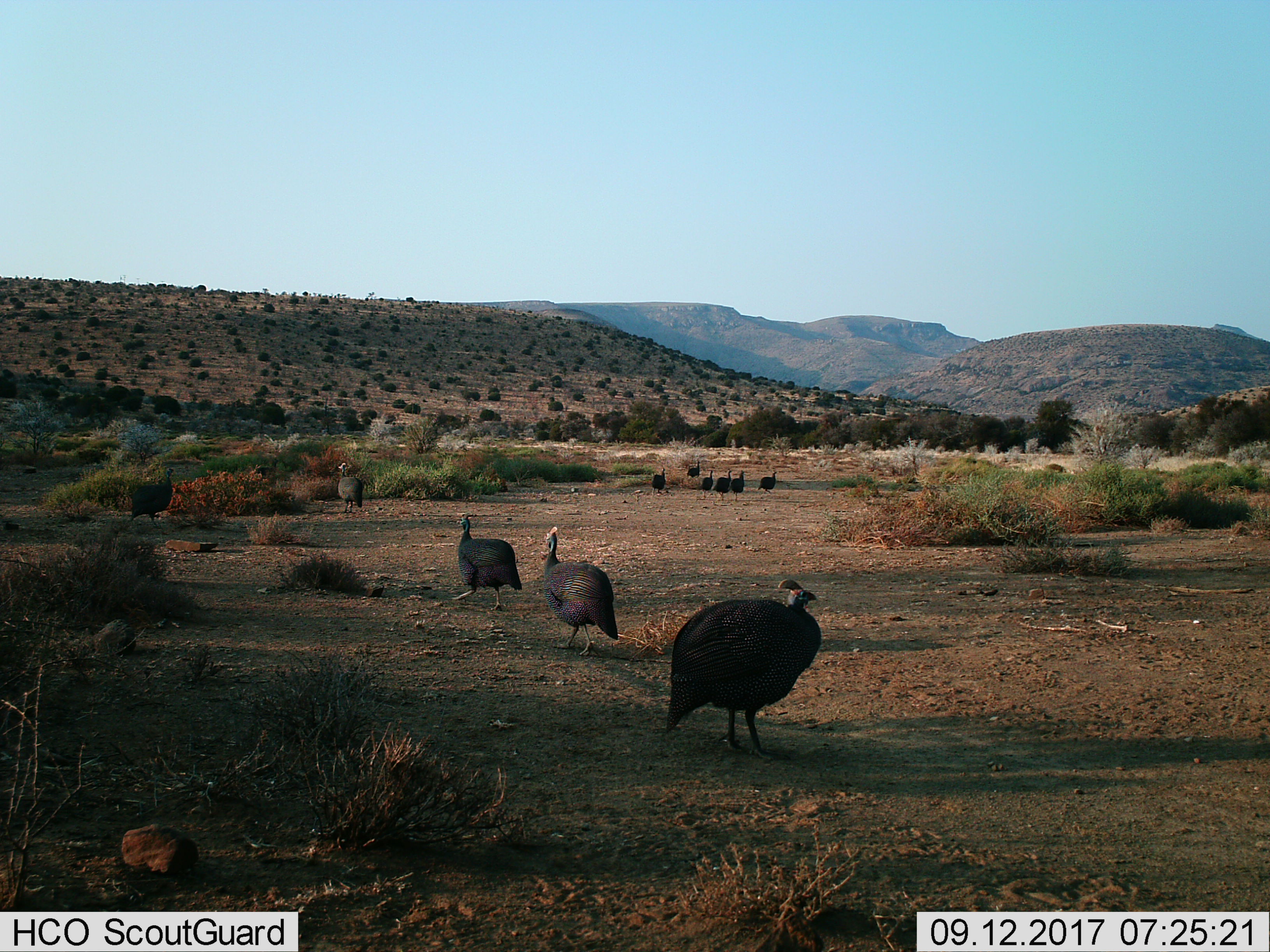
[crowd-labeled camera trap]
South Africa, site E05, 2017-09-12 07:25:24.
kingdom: Animalia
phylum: Chordata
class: Aves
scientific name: Aves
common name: bird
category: birdother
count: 11-50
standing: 60%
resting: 0%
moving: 80%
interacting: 0%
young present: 0%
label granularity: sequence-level